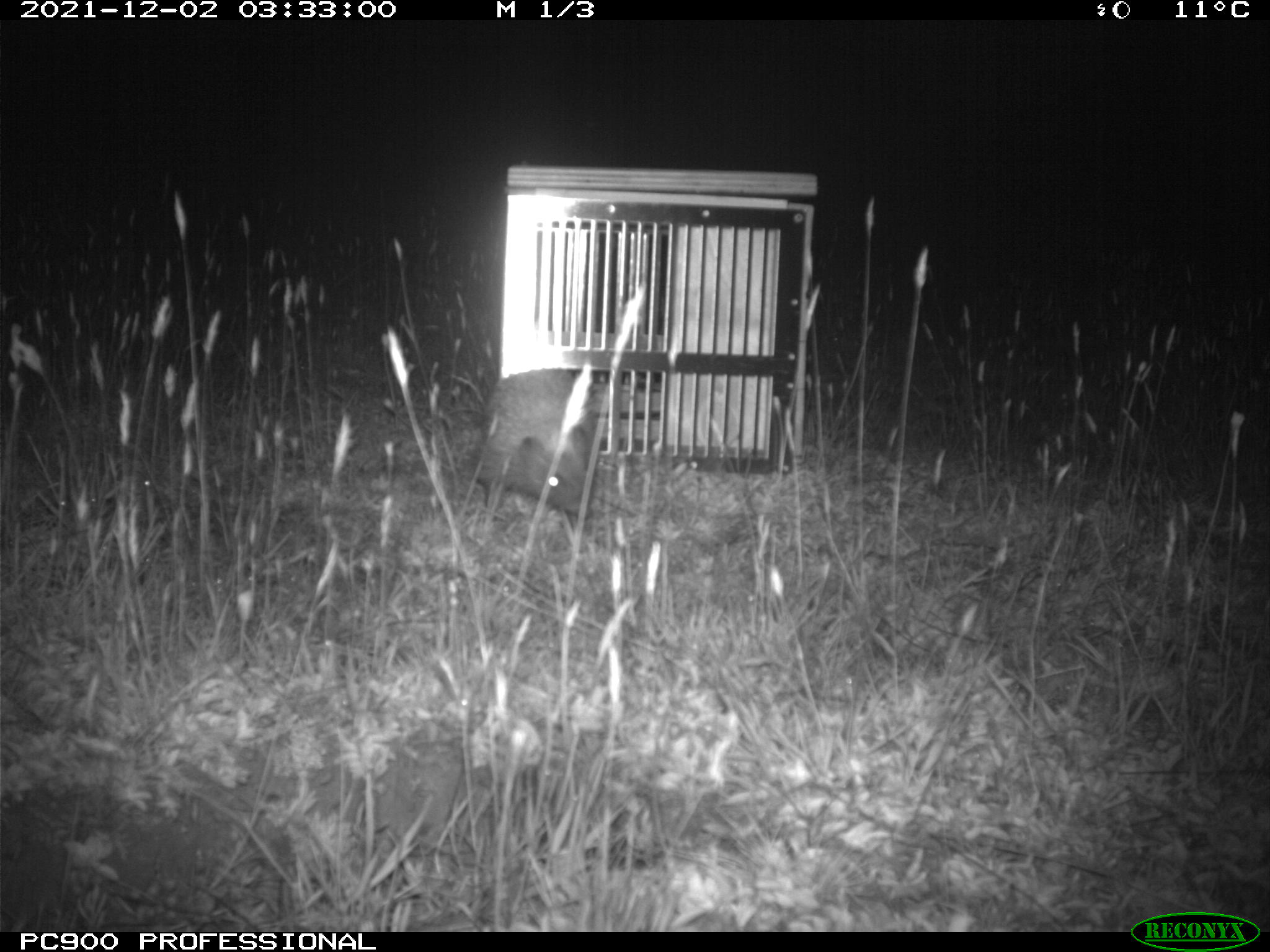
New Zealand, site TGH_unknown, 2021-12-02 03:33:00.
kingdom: Animalia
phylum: Chordata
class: Mammalia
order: Eulipotyphla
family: Erinaceidae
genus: Erinaceus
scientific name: Erinaceus europaeus europaeus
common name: european hedgehog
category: hedgehog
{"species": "hedgehog (european hedgehog) (Erinaceus europaeus europaeus)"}